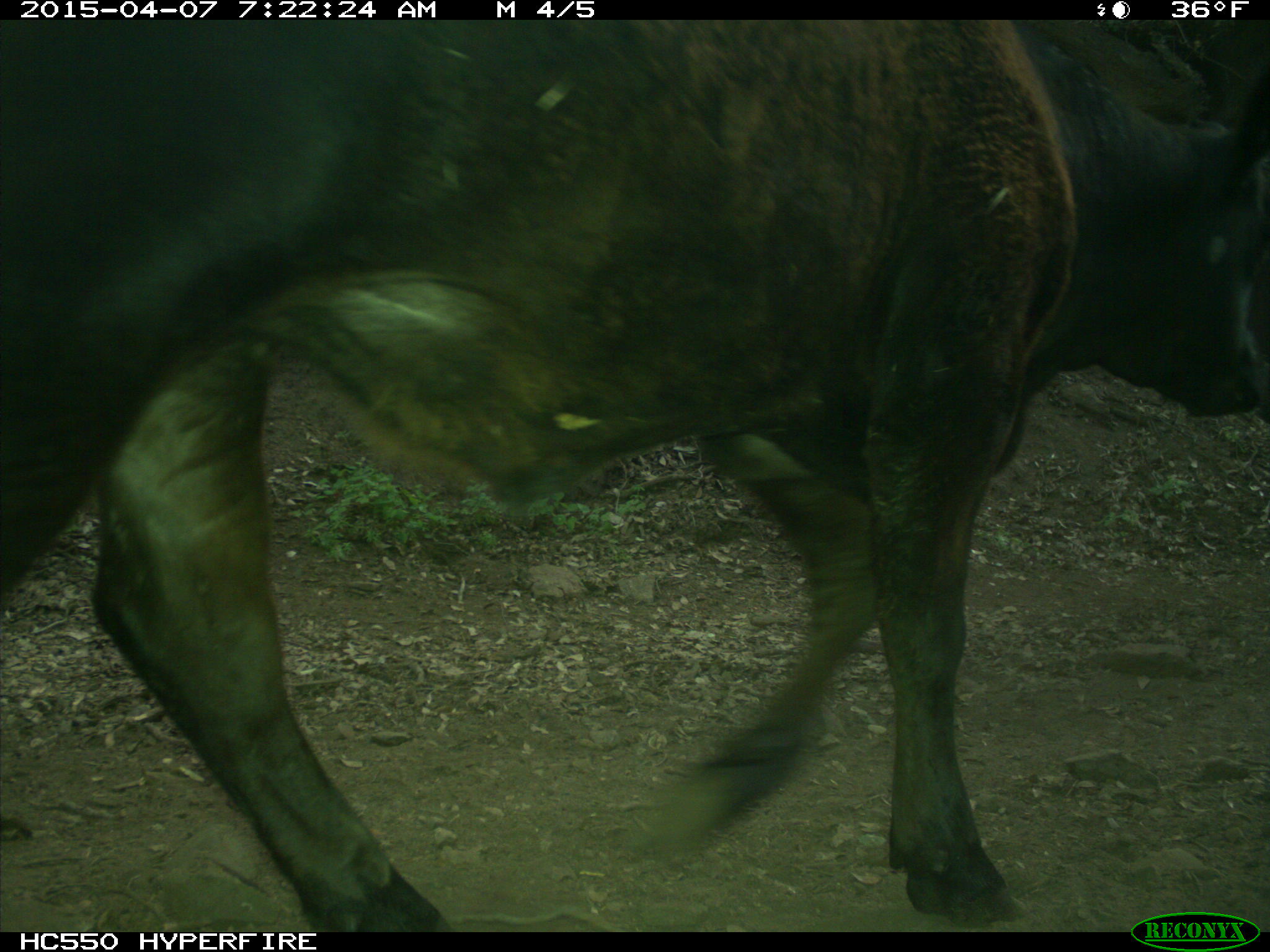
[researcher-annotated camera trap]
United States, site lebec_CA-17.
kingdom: Animalia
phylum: Chordata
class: Mammalia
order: Artiodactyla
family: Bovidae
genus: Bos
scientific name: Bos taurus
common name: domestic cow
Bos taurus (domestic cow).